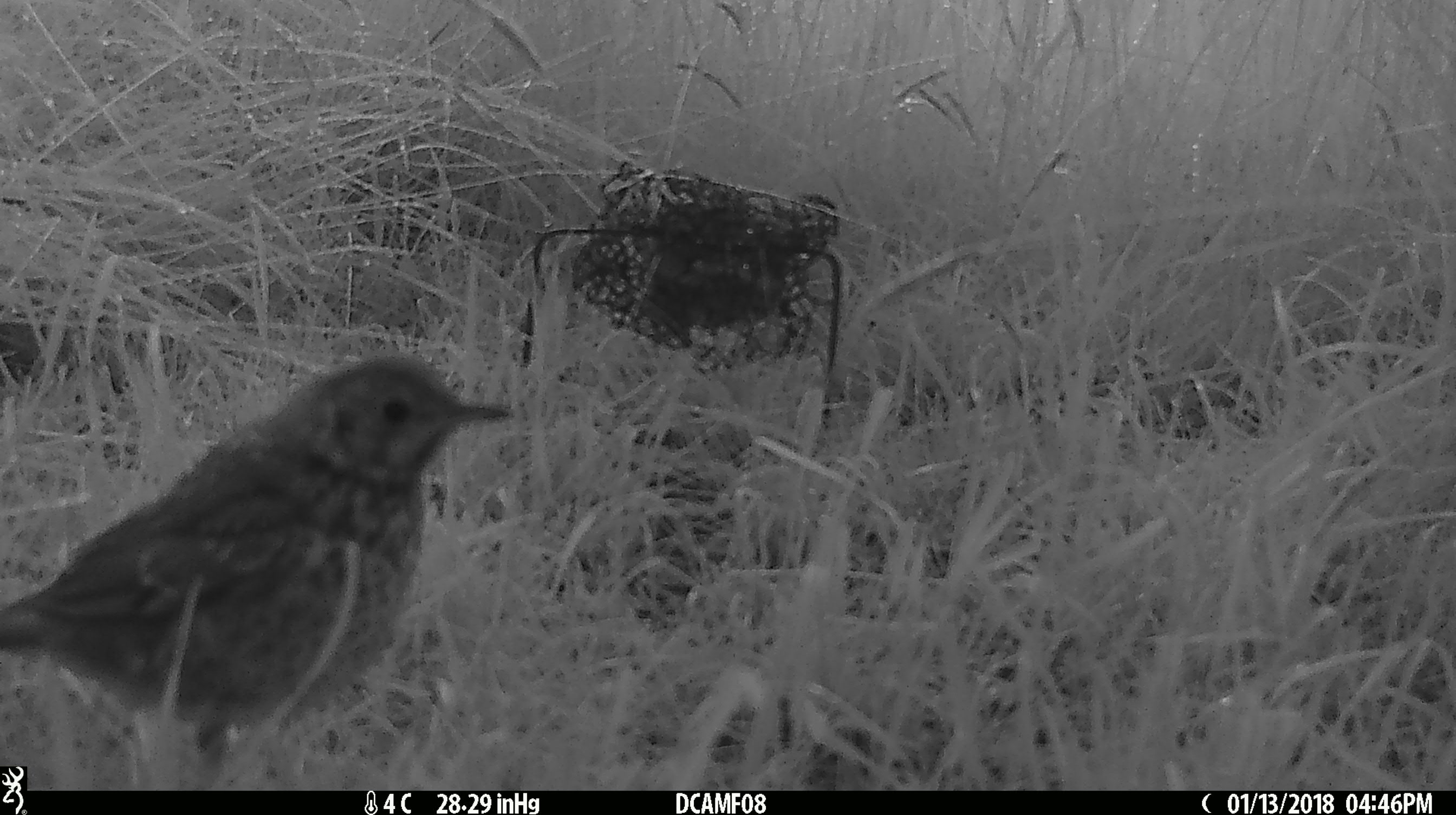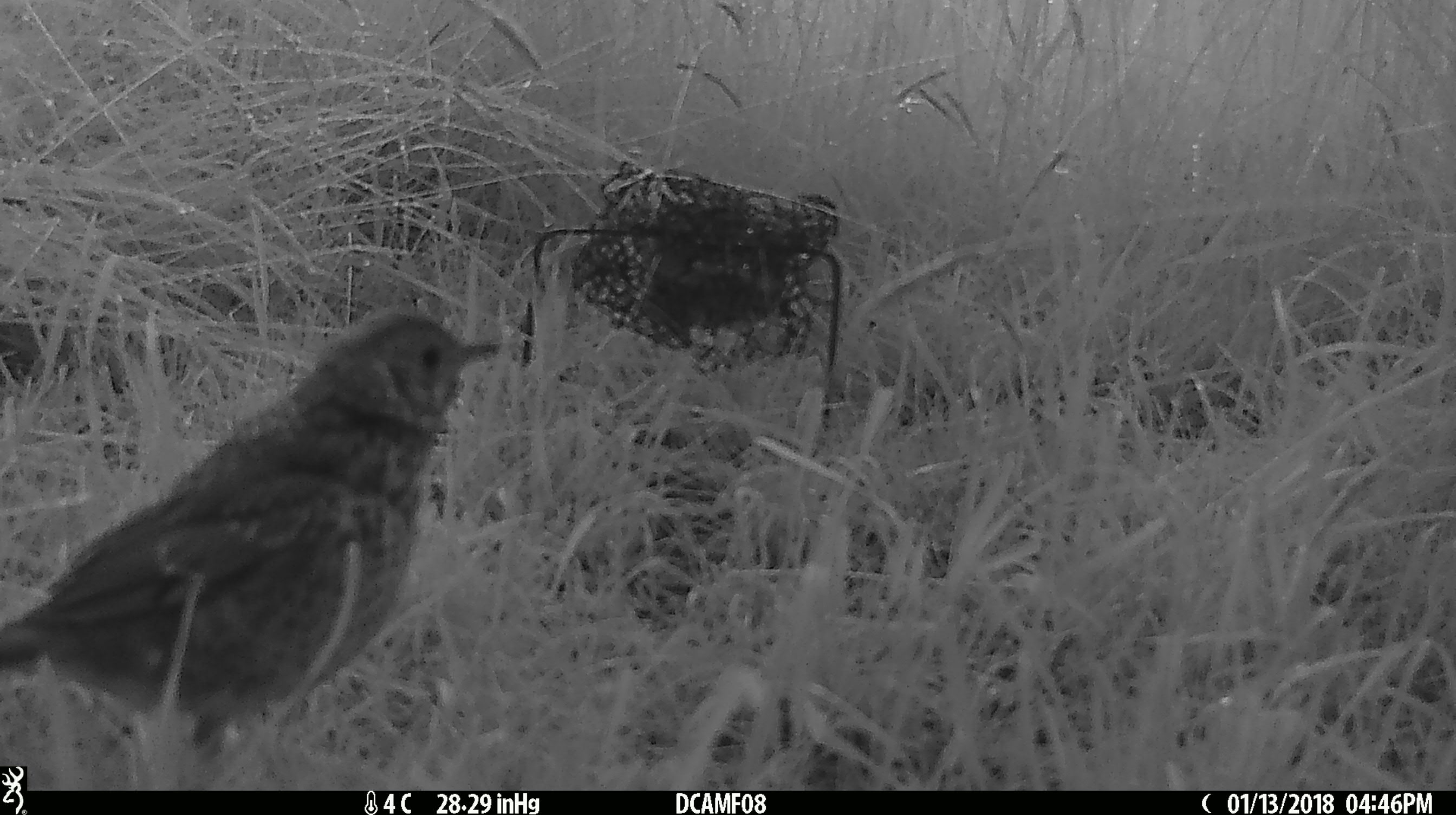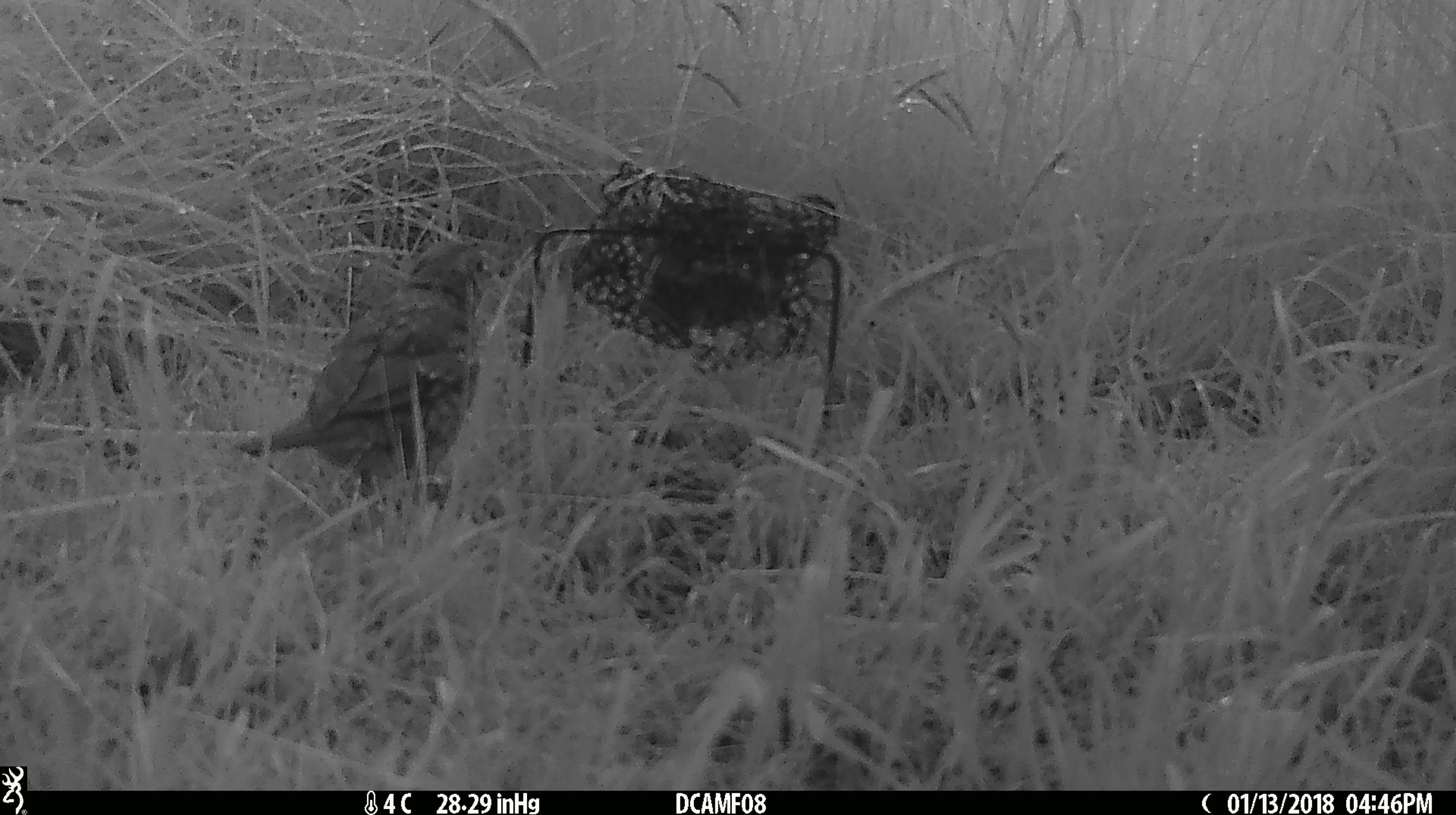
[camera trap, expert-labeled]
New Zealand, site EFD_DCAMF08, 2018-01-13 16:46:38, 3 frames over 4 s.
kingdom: Animalia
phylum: Chordata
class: Aves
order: Passeriformes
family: Turdidae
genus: Turdus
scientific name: Turdus philomelos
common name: song thrush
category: thrush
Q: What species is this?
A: Thrush (song thrush) (Turdus philomelos).